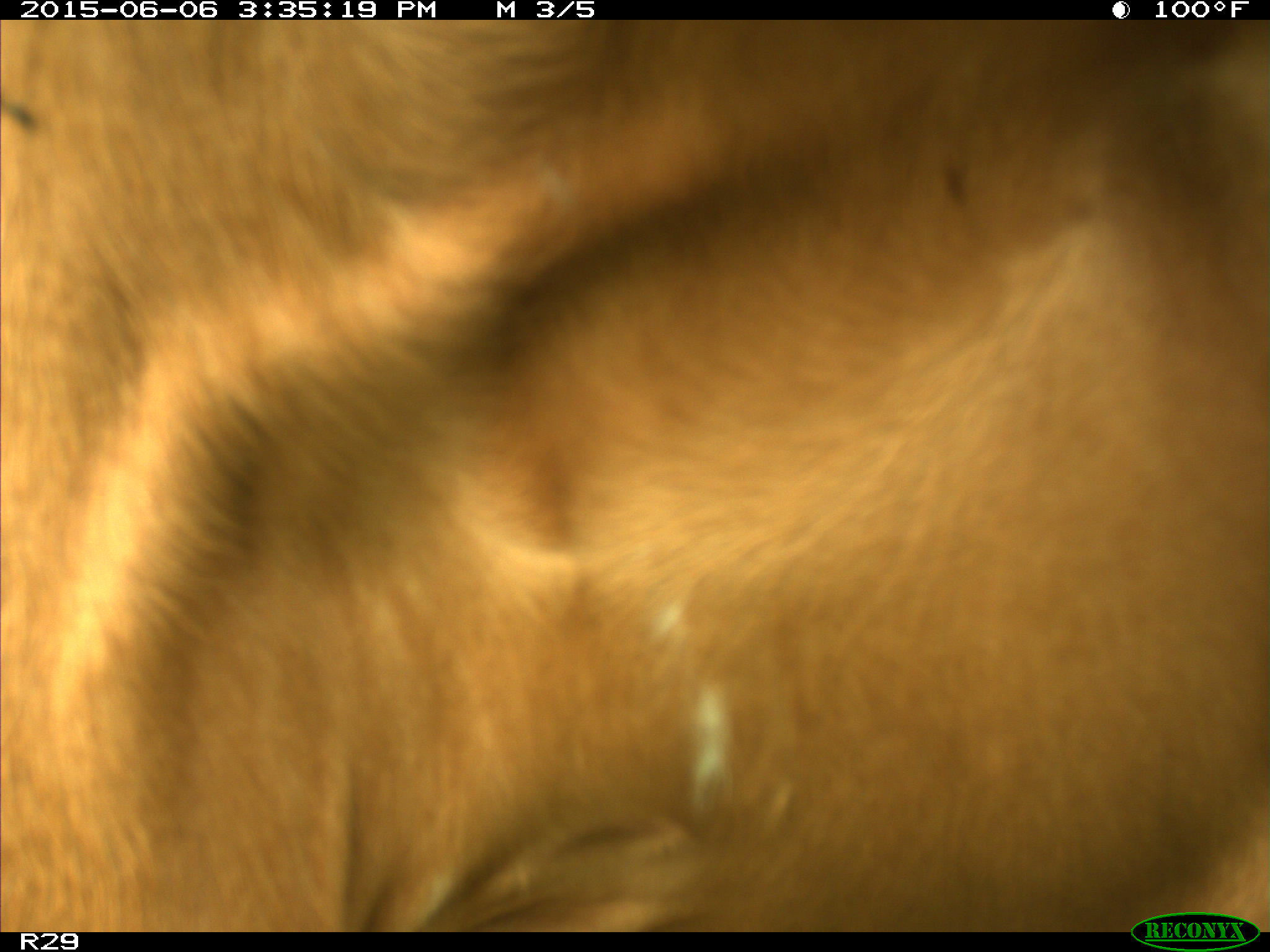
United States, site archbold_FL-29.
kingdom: Animalia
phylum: Chordata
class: Mammalia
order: Artiodactyla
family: Bovidae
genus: Bos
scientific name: Bos taurus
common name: domestic cow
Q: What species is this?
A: Bos taurus (domestic cow).